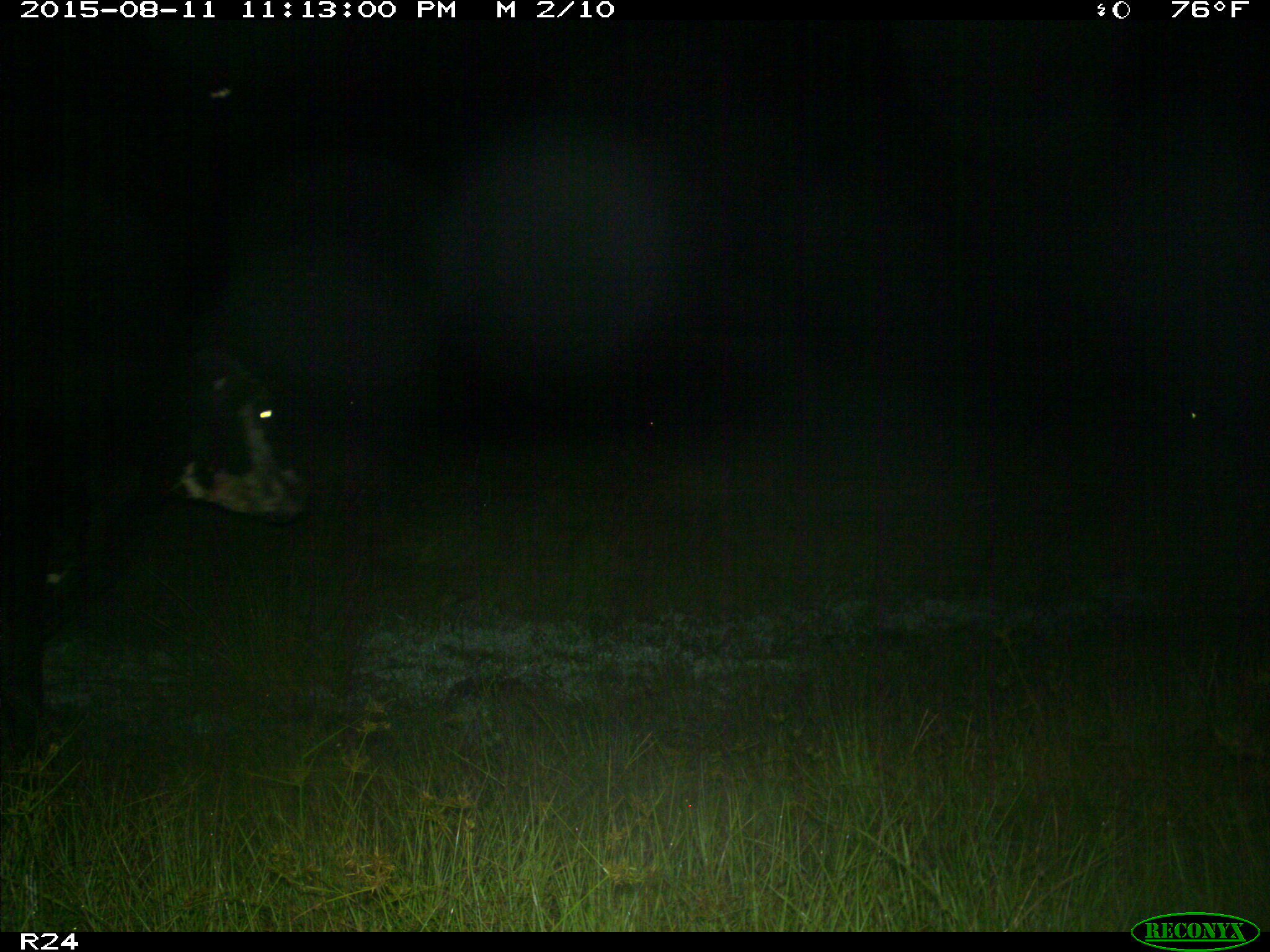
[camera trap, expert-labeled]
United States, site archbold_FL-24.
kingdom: Animalia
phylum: Chordata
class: Mammalia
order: Artiodactyla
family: Bovidae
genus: Bos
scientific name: Bos taurus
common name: domestic cow